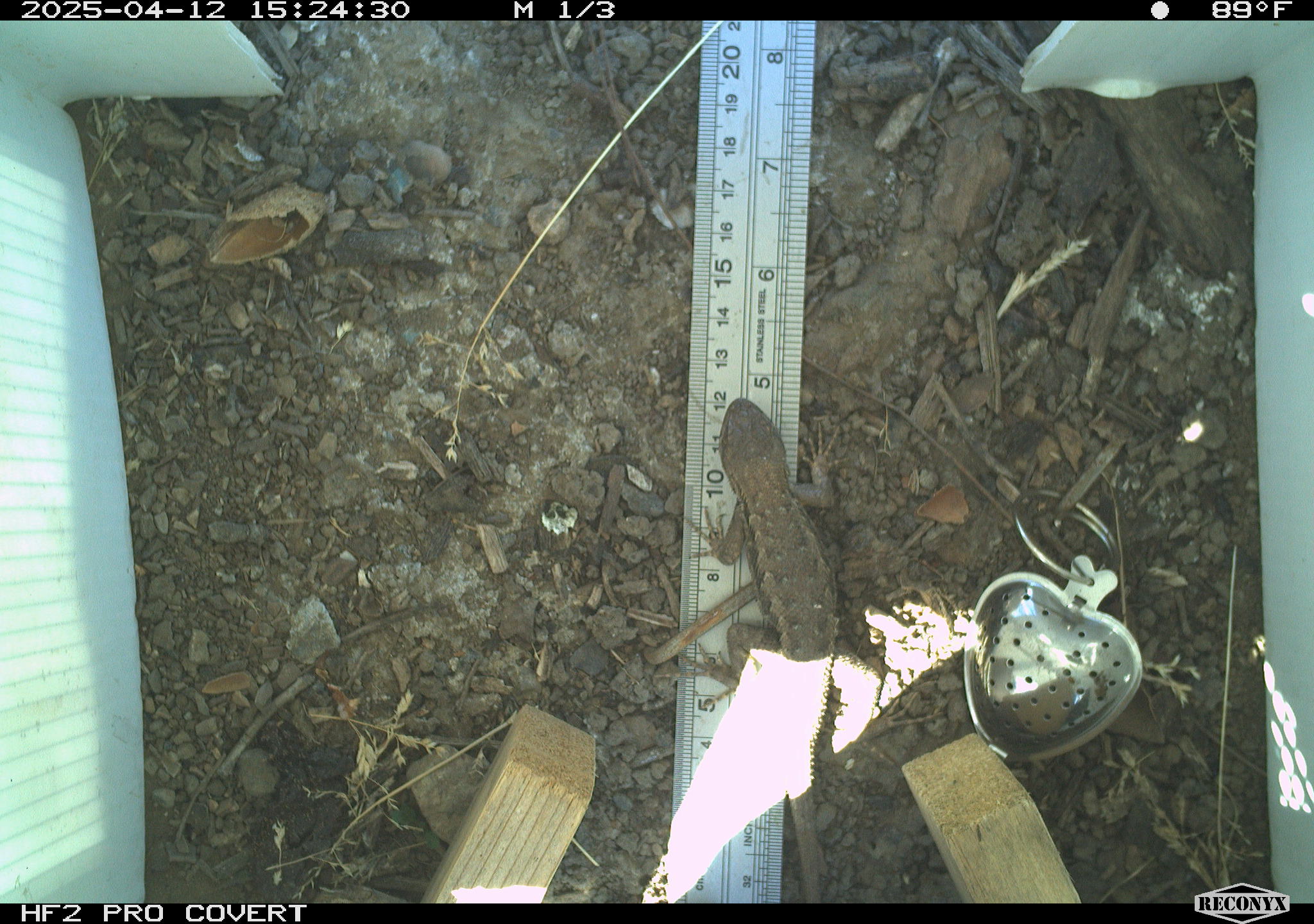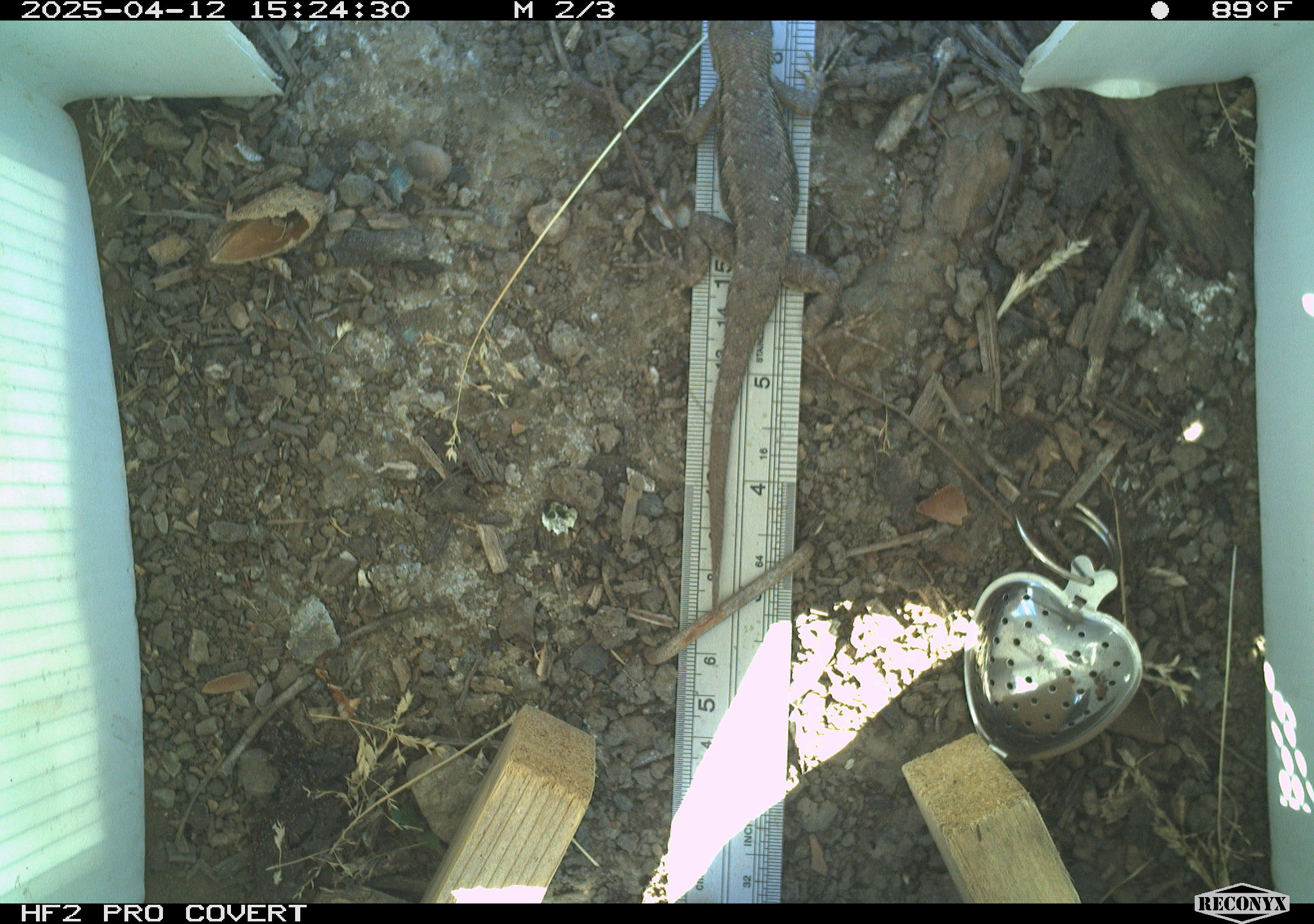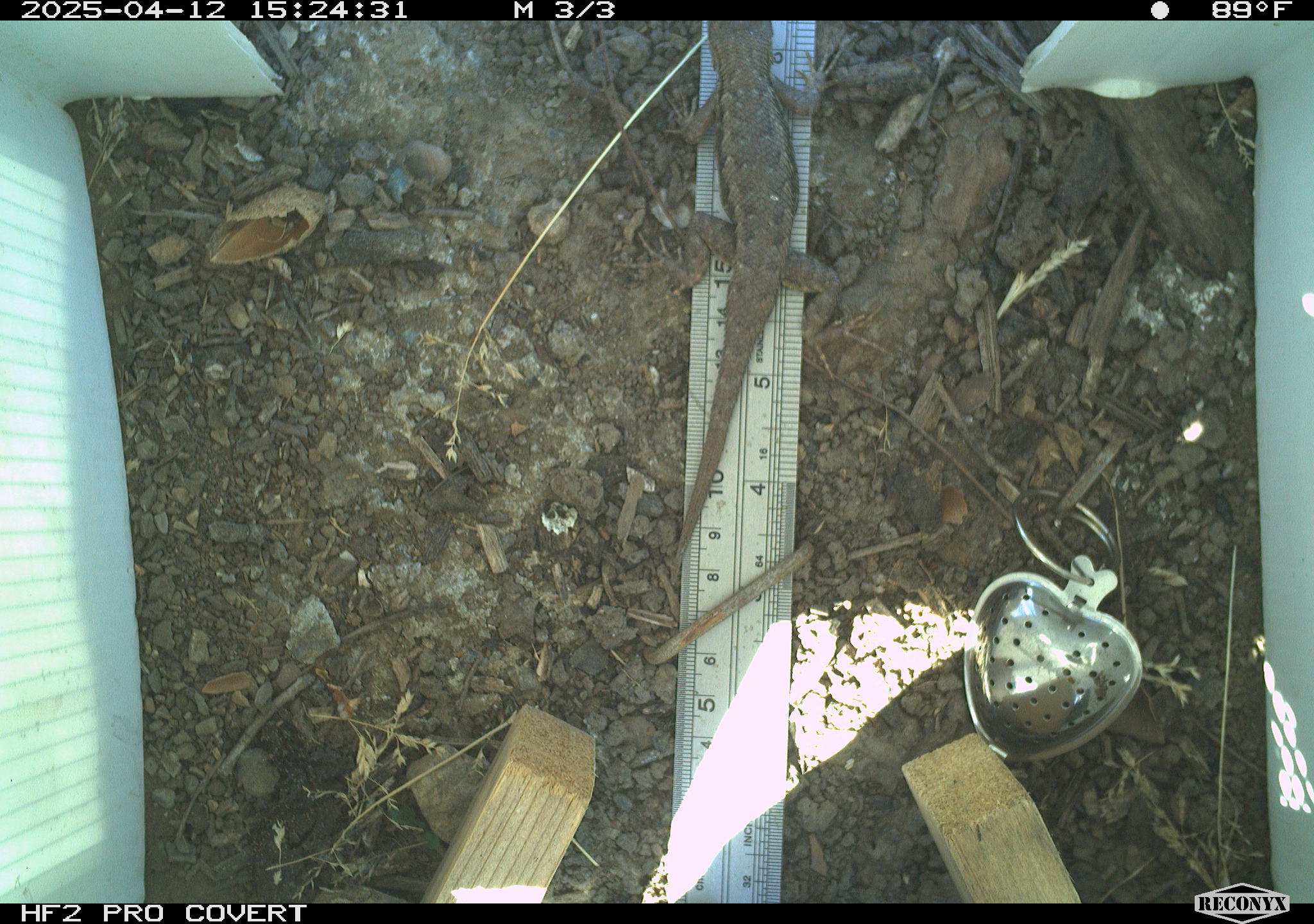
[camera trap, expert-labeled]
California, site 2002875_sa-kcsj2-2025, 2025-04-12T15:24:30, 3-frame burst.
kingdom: Animalia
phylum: Chordata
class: Reptilia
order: Squamata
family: Phrynosomatidae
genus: Sceloporus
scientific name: Sceloporus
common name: spiny lizards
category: sceloporus species